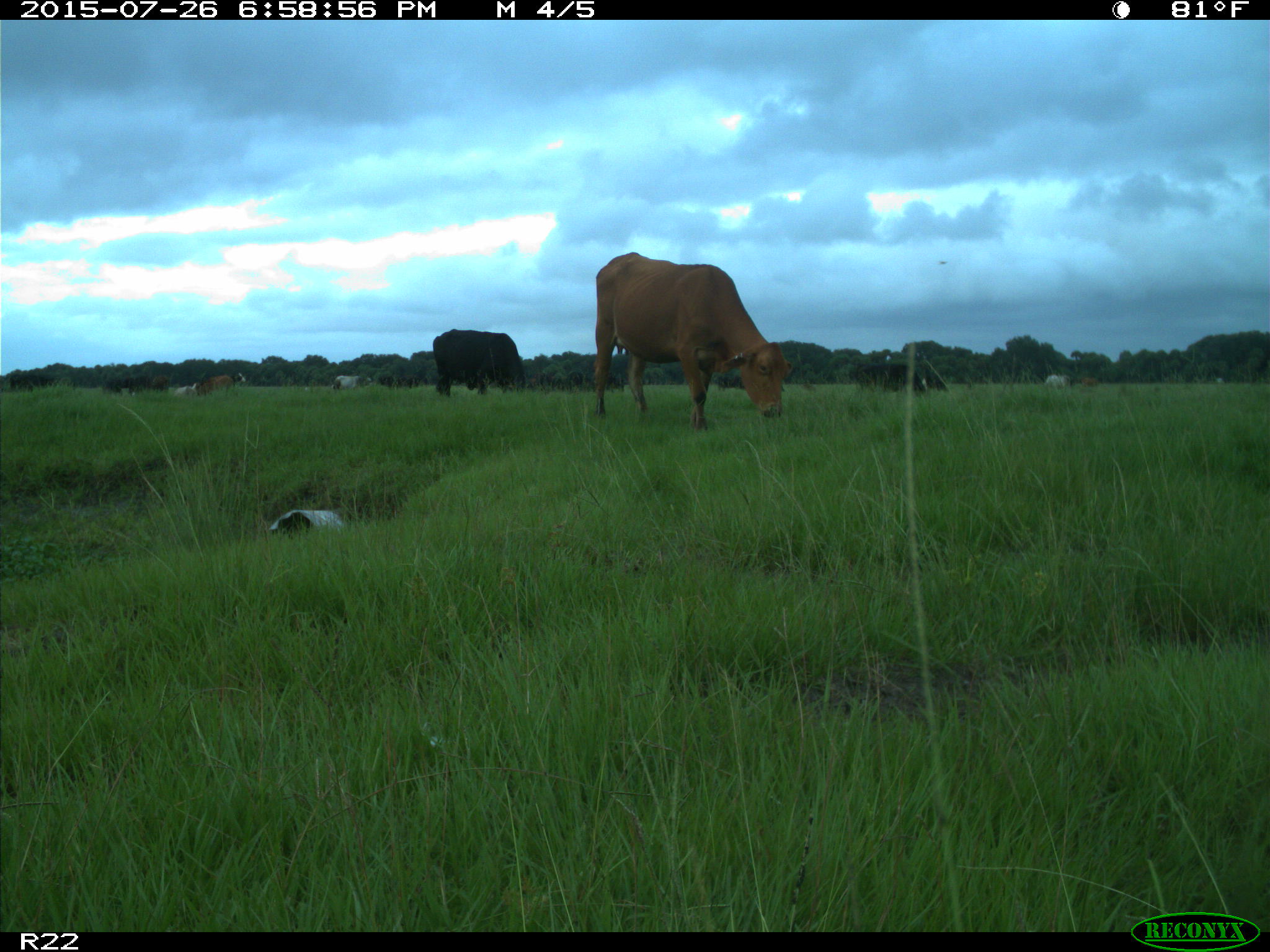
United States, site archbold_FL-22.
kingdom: Animalia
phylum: Chordata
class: Mammalia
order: Artiodactyla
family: Bovidae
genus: Bos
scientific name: Bos taurus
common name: domestic cow